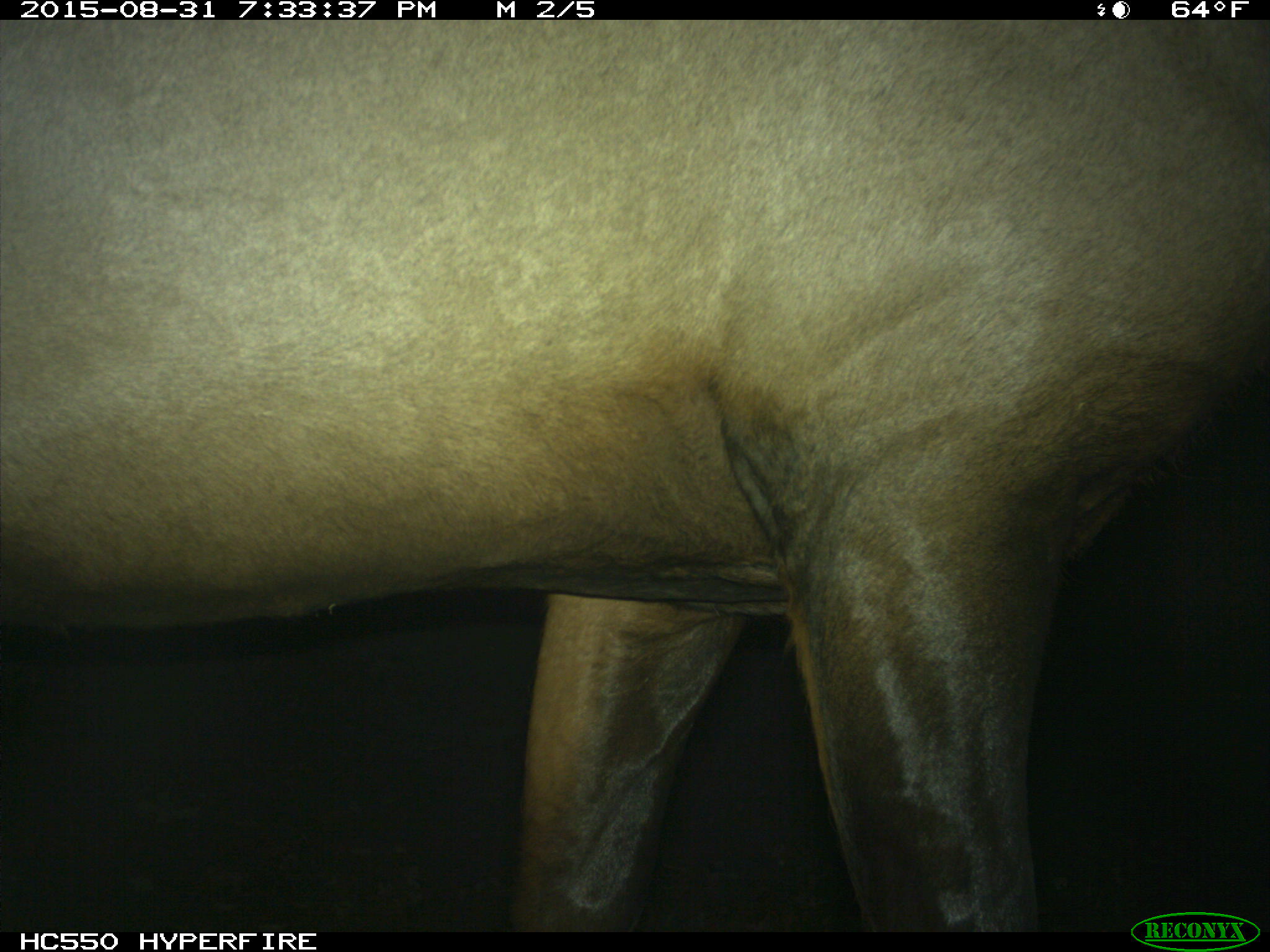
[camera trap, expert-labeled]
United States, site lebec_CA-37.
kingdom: Animalia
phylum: Chordata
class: Mammalia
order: Artiodactyla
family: Cervidae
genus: Cervus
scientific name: Cervus canadensis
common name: elk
Cervus canadensis (elk).